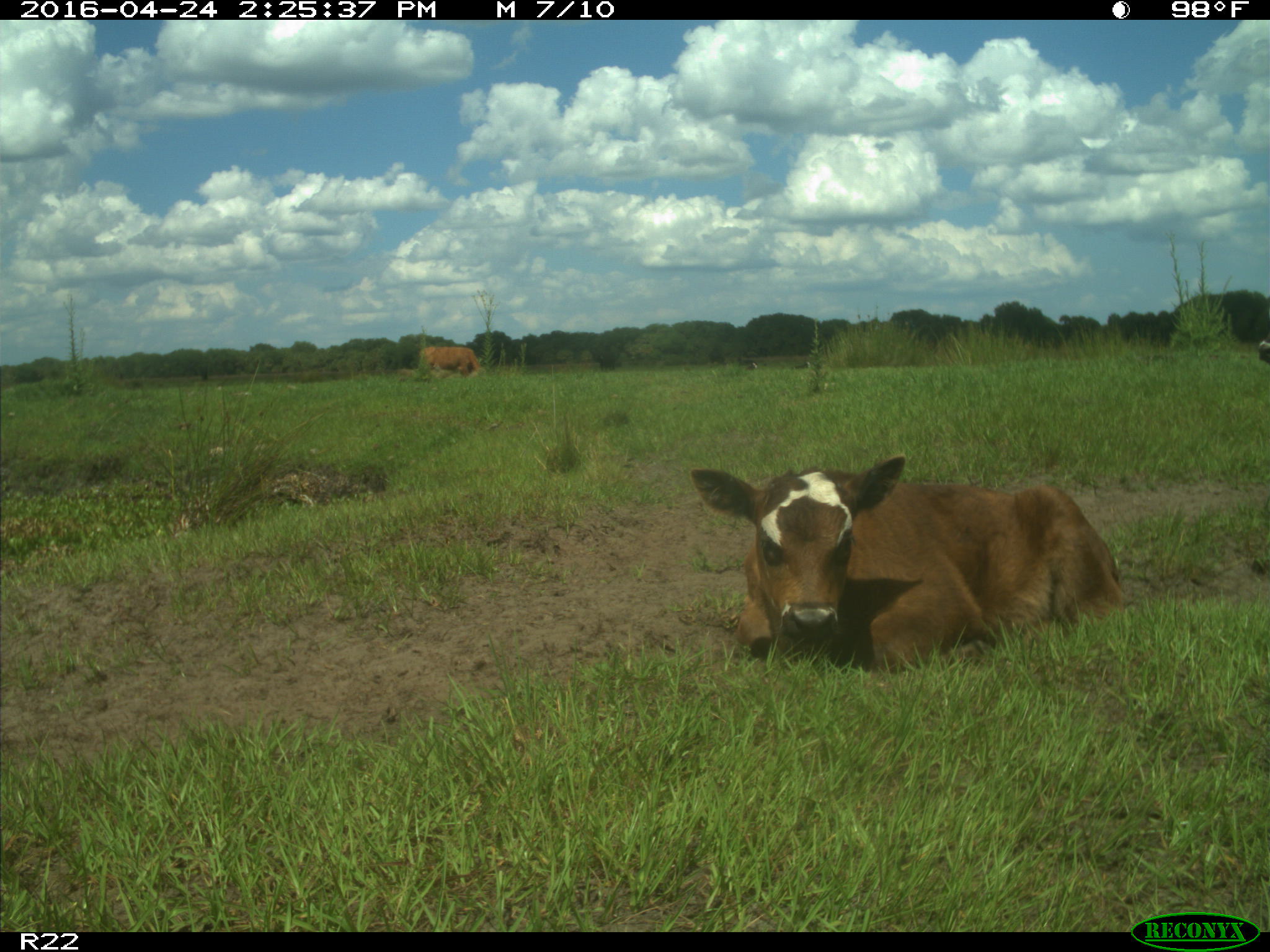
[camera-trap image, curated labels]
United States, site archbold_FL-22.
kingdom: Animalia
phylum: Chordata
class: Mammalia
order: Artiodactyla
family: Bovidae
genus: Bos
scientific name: Bos taurus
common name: domestic cow